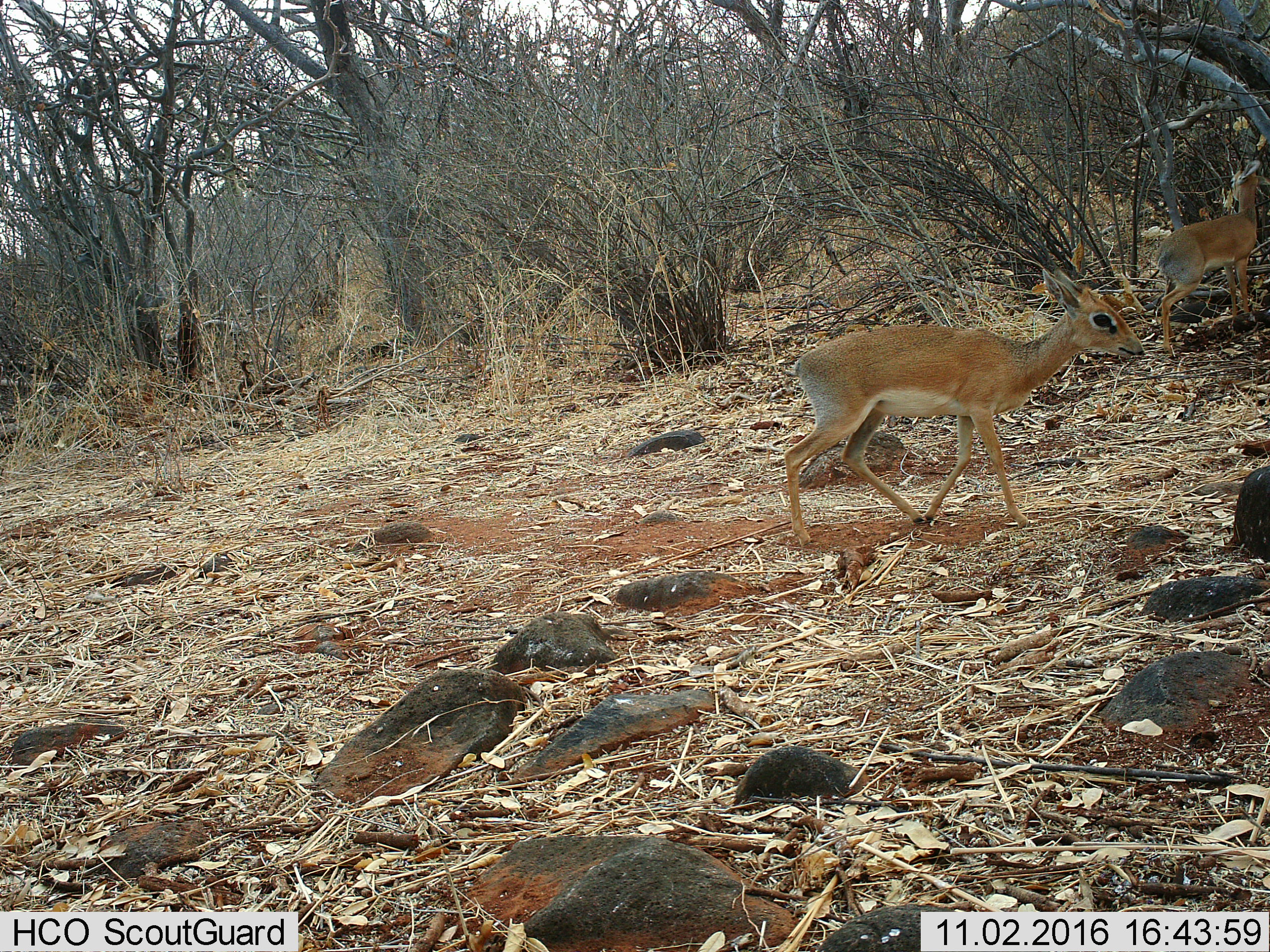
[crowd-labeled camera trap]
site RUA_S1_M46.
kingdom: Animalia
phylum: Chordata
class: Mammalia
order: Artiodactyla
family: Bovidae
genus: Madoqua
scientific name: Madoqua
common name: dik-dik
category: dikdik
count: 2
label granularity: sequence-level